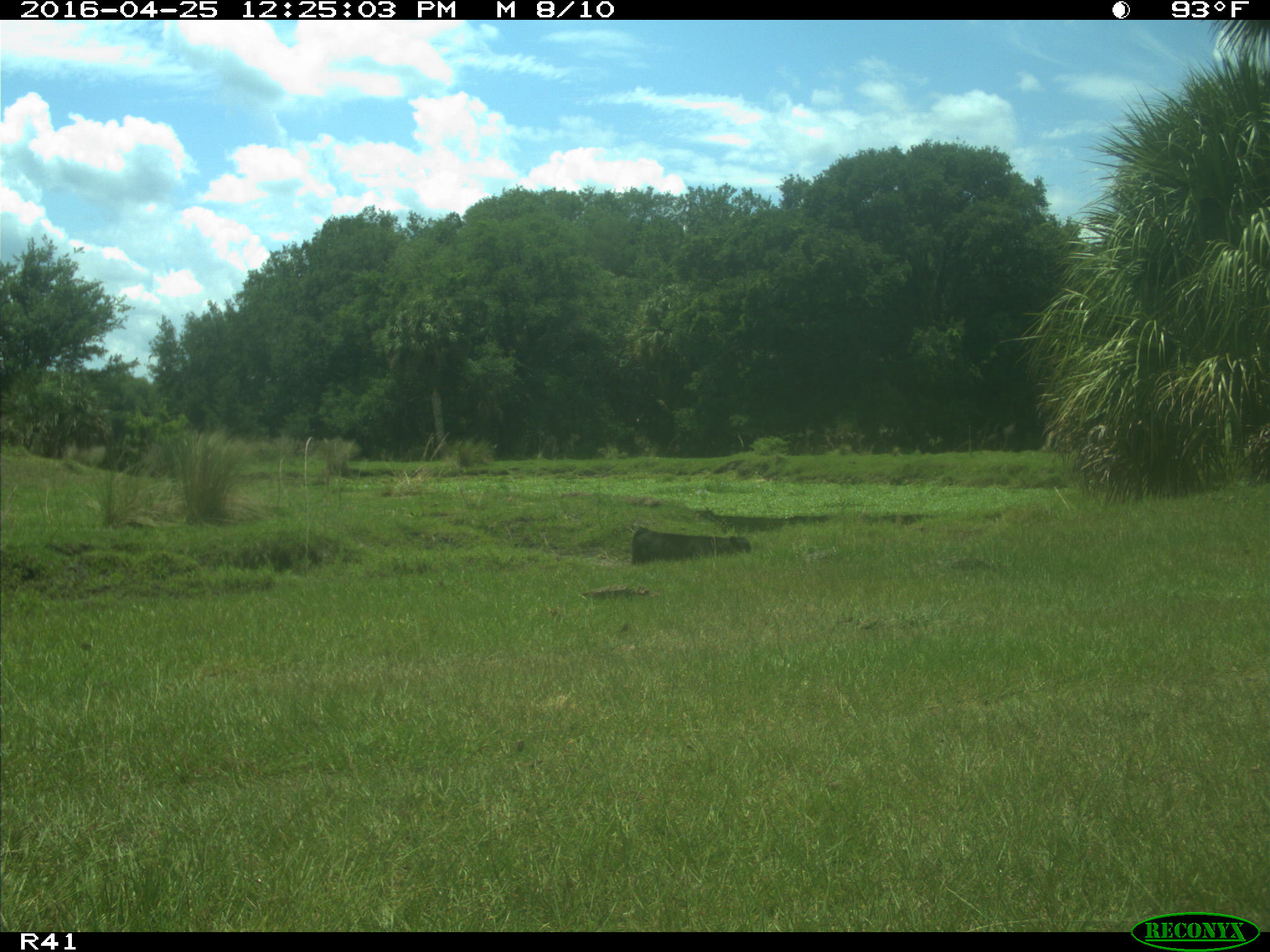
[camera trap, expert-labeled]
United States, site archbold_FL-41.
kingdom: Animalia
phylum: Chordata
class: Mammalia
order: Artiodactyla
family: Bovidae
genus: Bos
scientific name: Bos taurus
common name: domestic cow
Bos taurus (domestic cow).